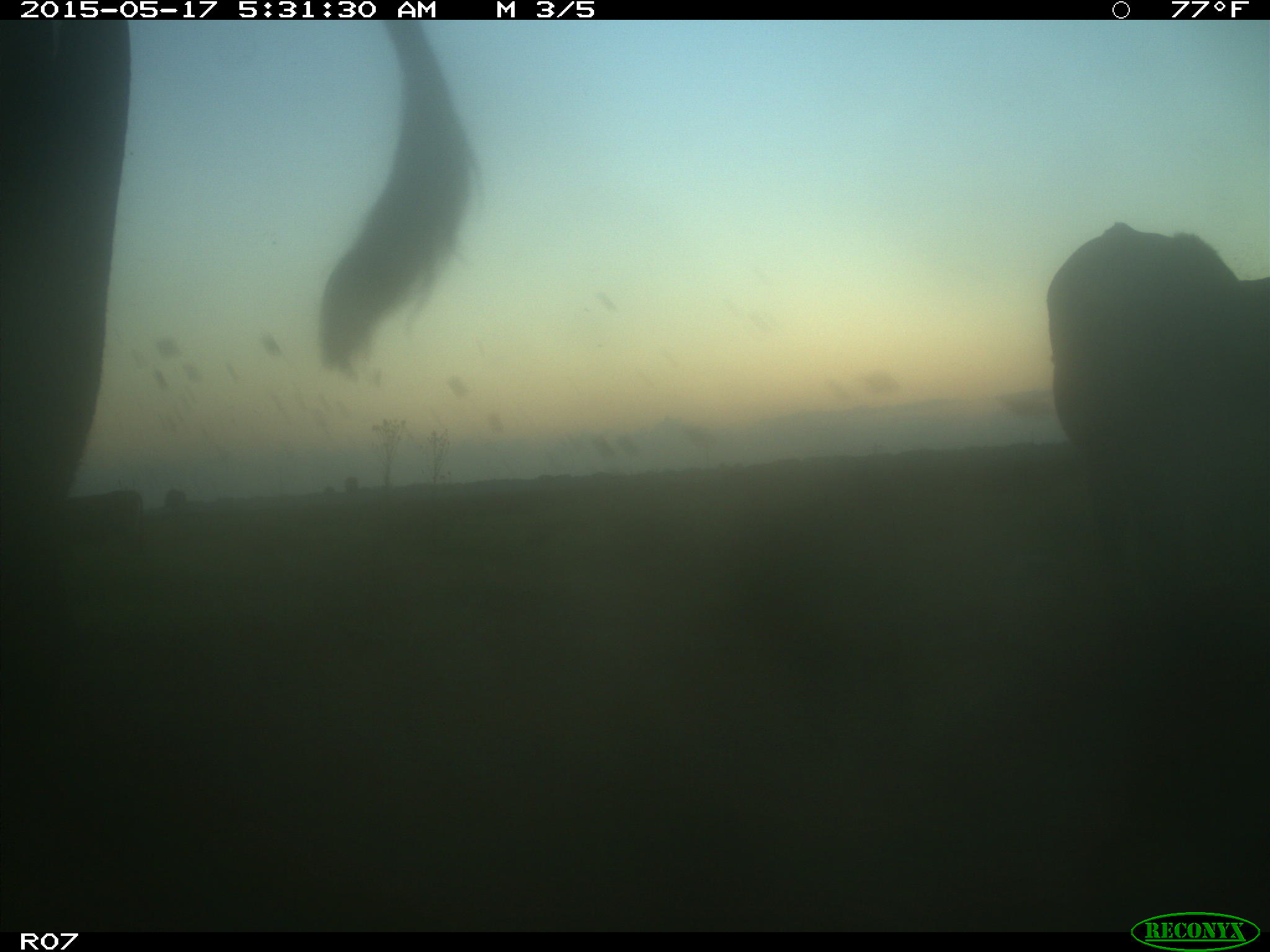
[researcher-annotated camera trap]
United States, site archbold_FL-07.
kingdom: Animalia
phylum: Chordata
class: Mammalia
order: Artiodactyla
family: Bovidae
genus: Bos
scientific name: Bos taurus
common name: domestic cow